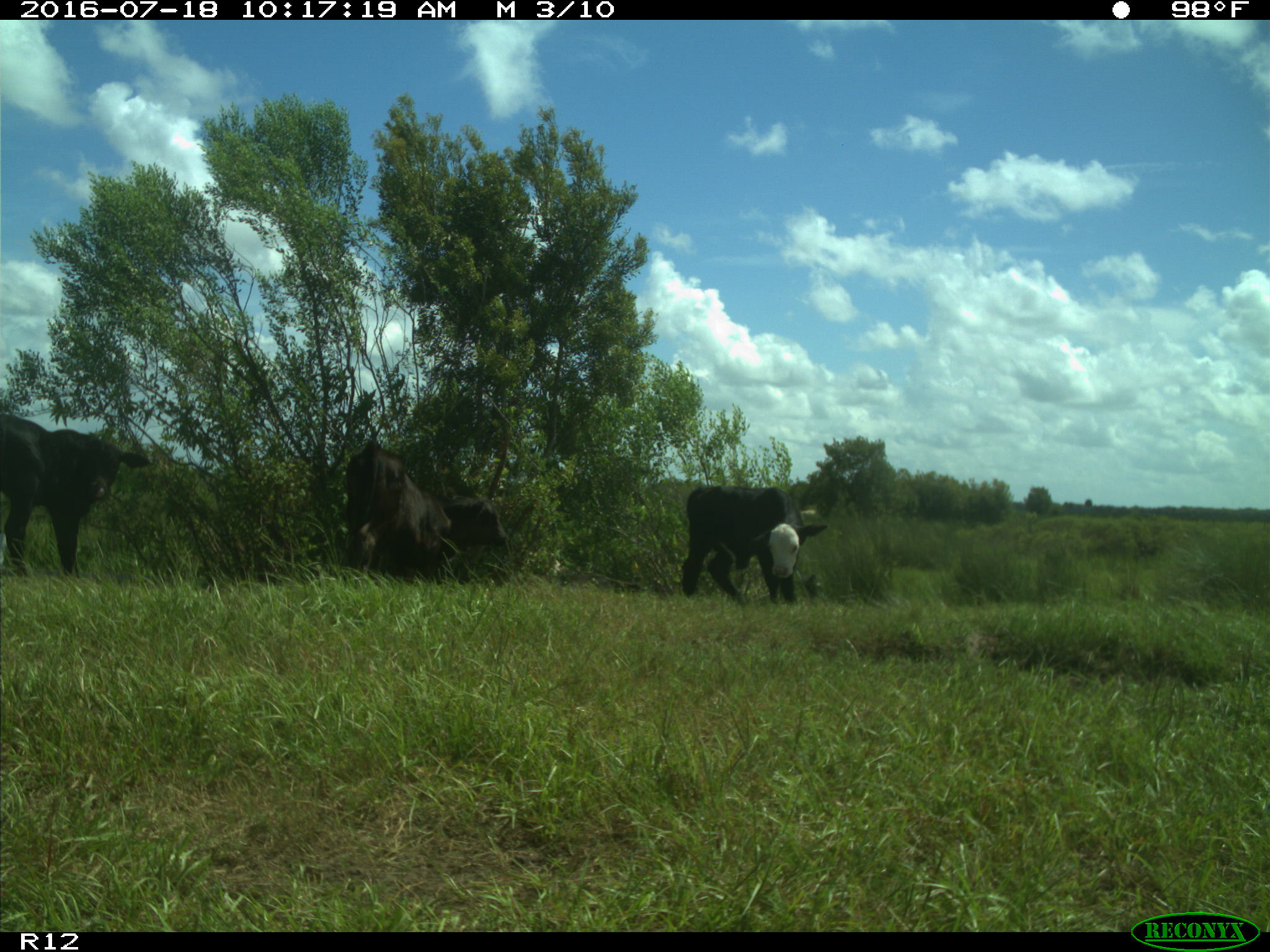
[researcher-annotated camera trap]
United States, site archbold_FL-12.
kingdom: Animalia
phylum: Chordata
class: Mammalia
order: Artiodactyla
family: Bovidae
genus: Bos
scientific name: Bos taurus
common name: domestic cow